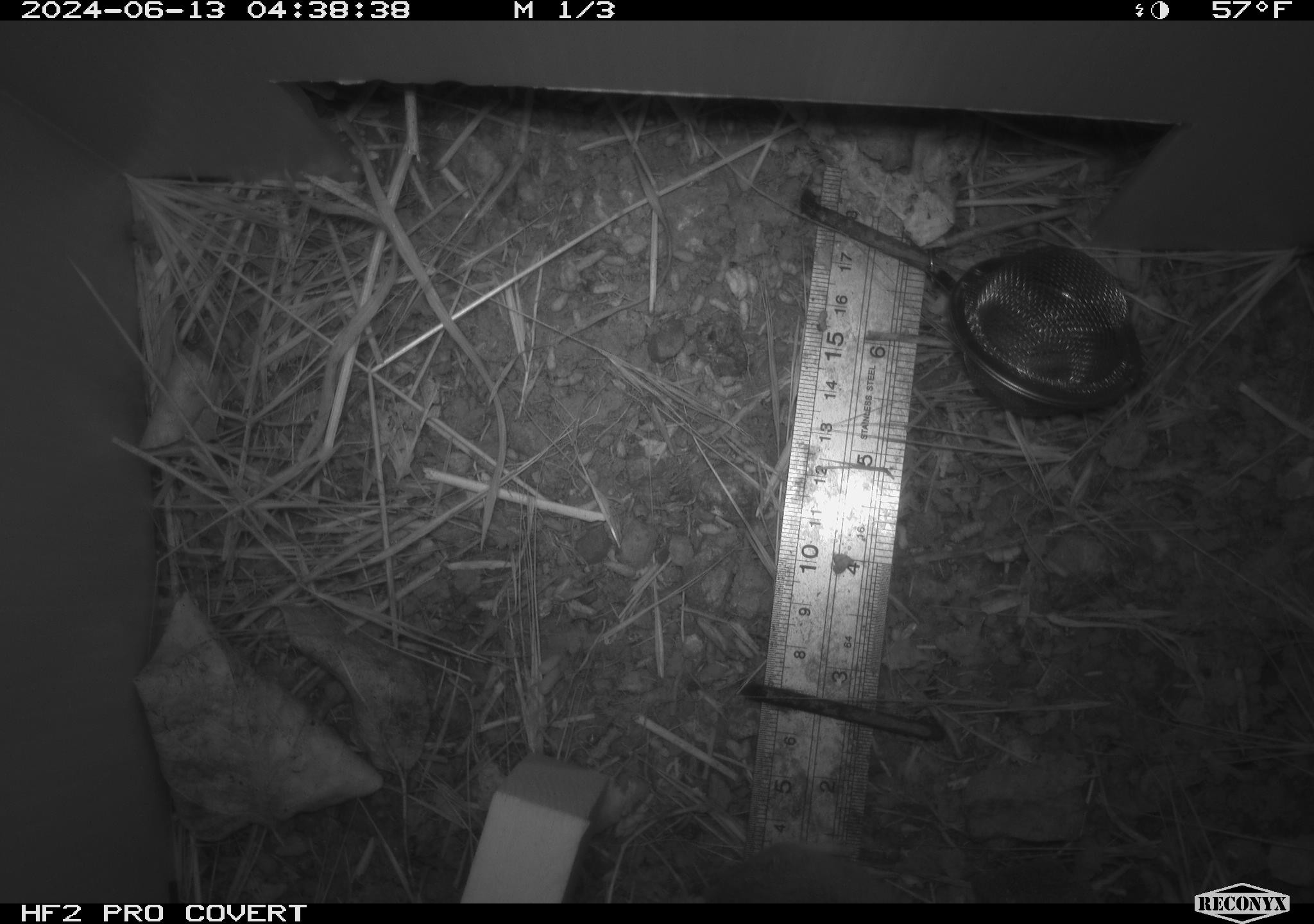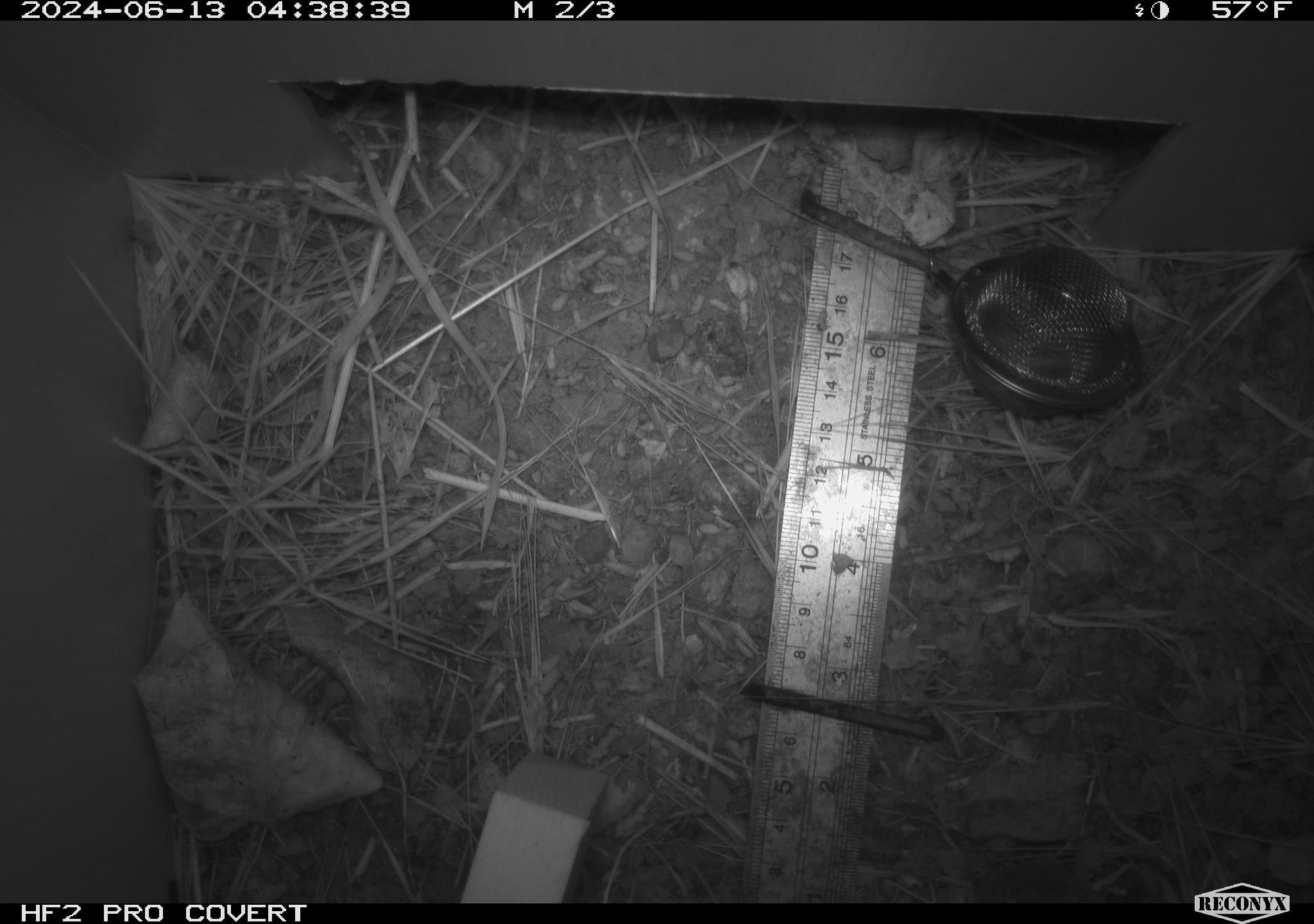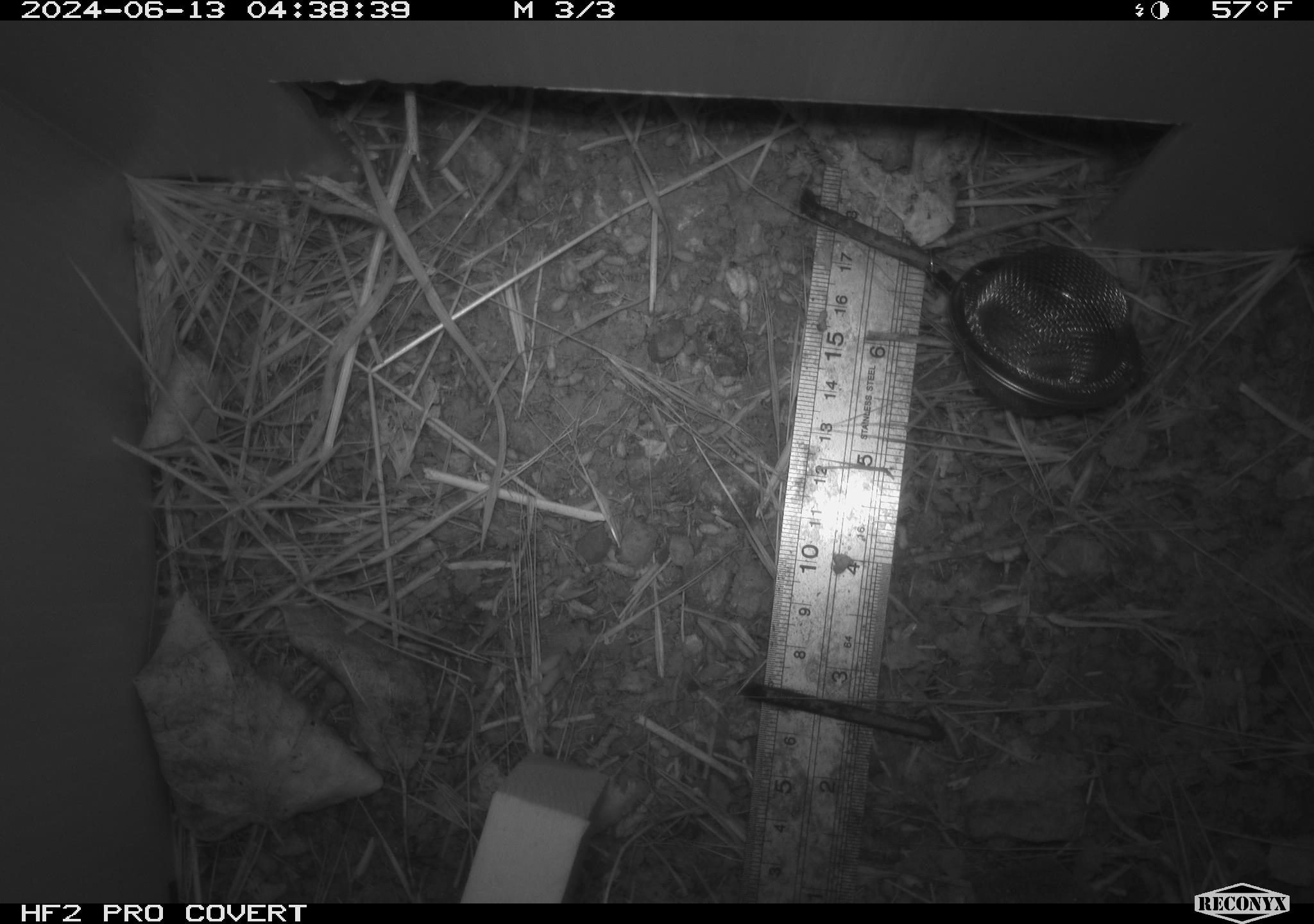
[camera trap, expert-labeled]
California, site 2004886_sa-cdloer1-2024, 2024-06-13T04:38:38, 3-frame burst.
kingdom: Animalia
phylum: Chordata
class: Mammalia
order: Rodentia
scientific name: Rodentia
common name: mouse species